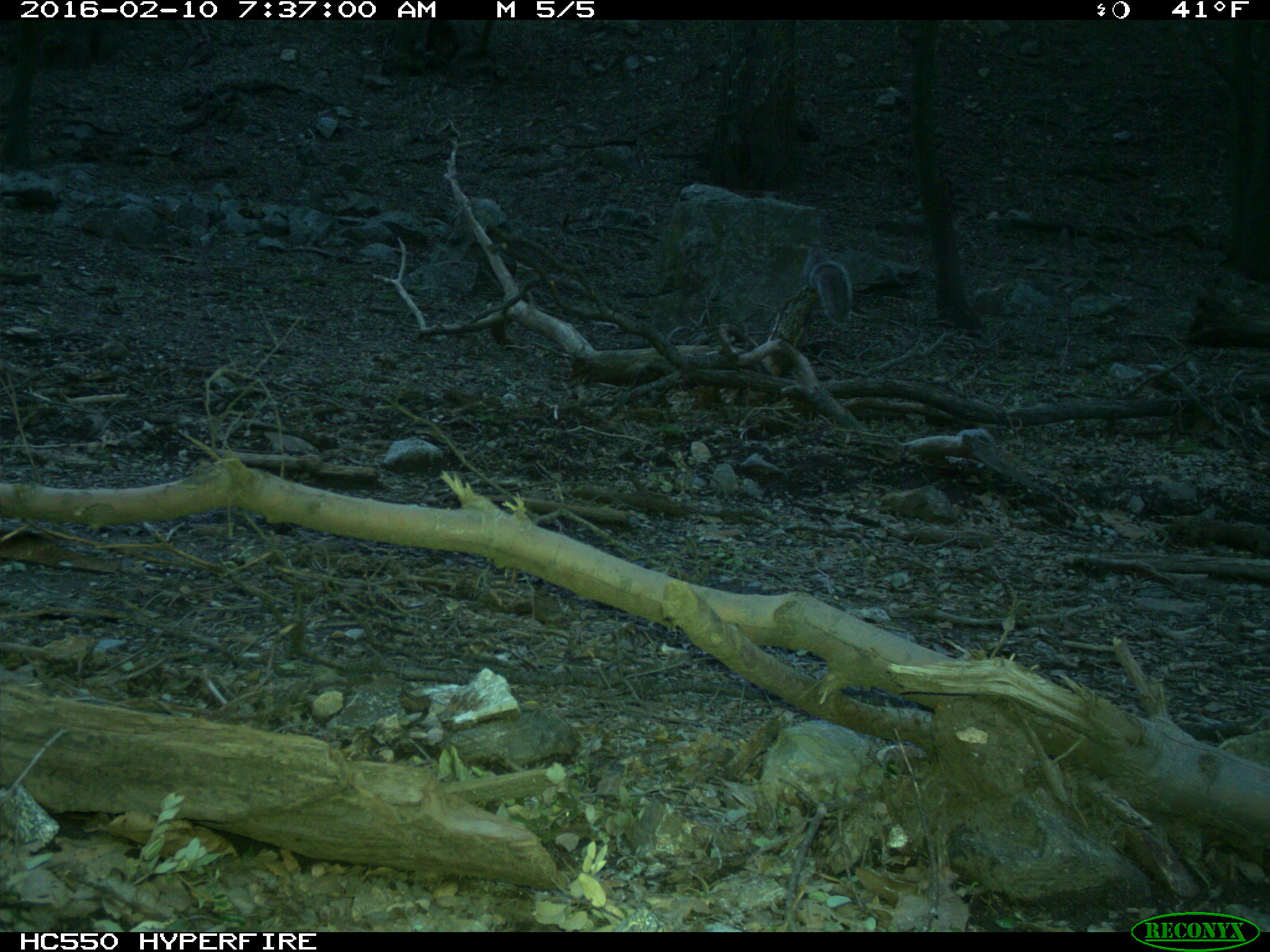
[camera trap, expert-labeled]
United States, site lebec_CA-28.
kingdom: Animalia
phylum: Chordata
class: Mammalia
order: Rodentia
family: Sciuridae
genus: Sciurus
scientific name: Sciurus carolinensis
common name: eastern gray squirrel